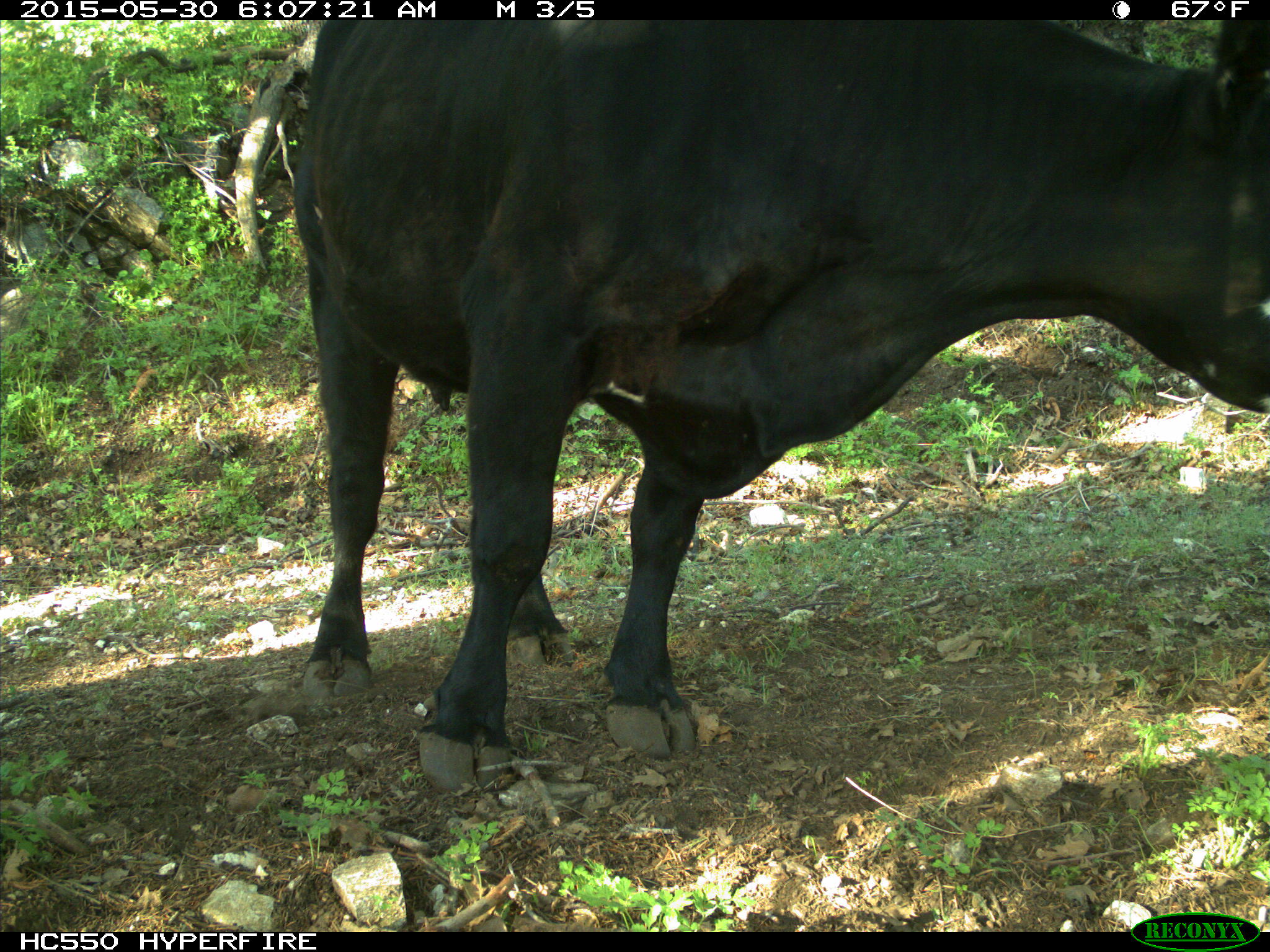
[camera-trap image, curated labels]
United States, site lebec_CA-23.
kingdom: Animalia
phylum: Chordata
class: Mammalia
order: Artiodactyla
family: Bovidae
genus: Bos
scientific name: Bos taurus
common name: domestic cow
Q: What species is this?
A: Bos taurus (domestic cow).